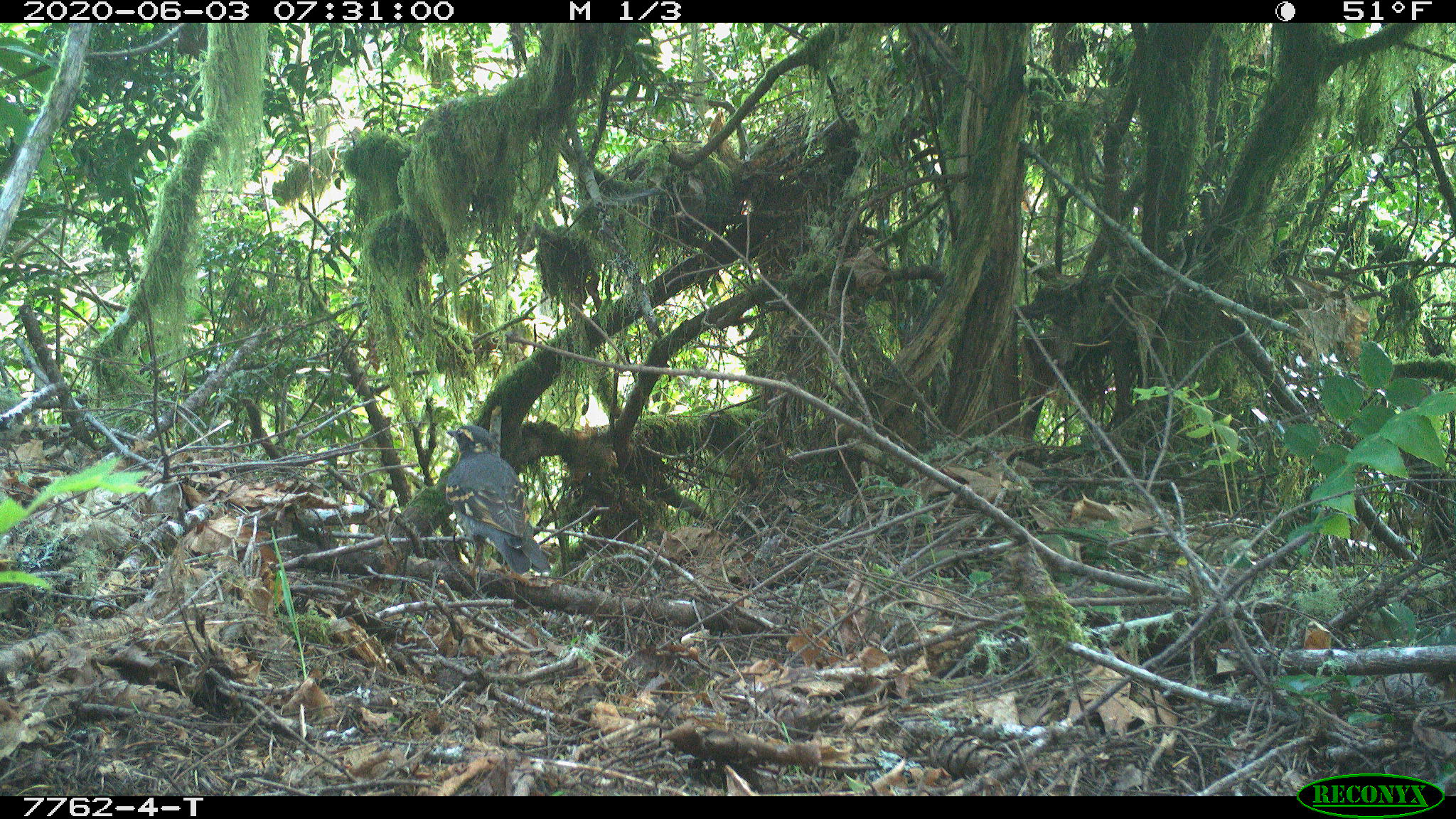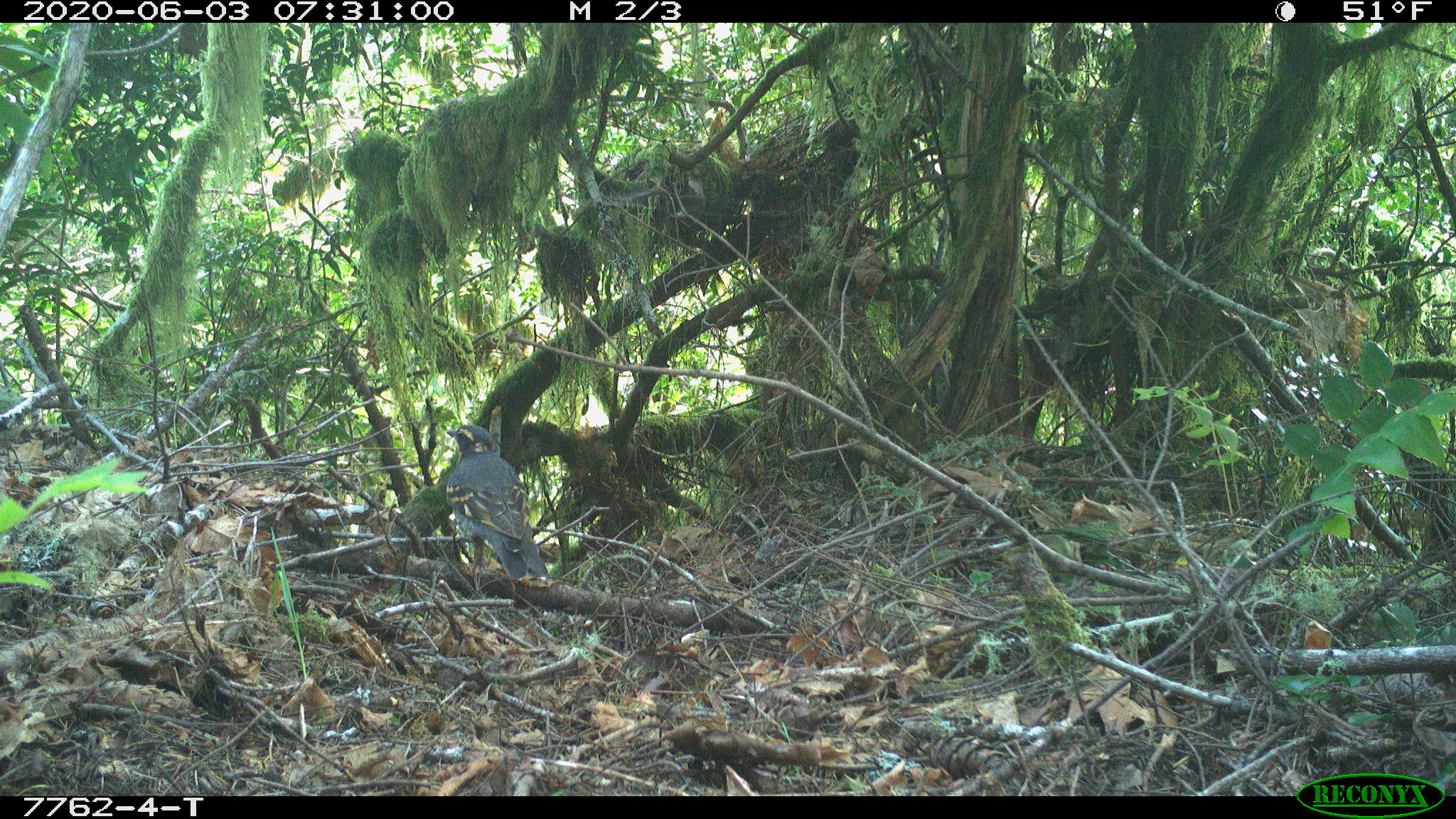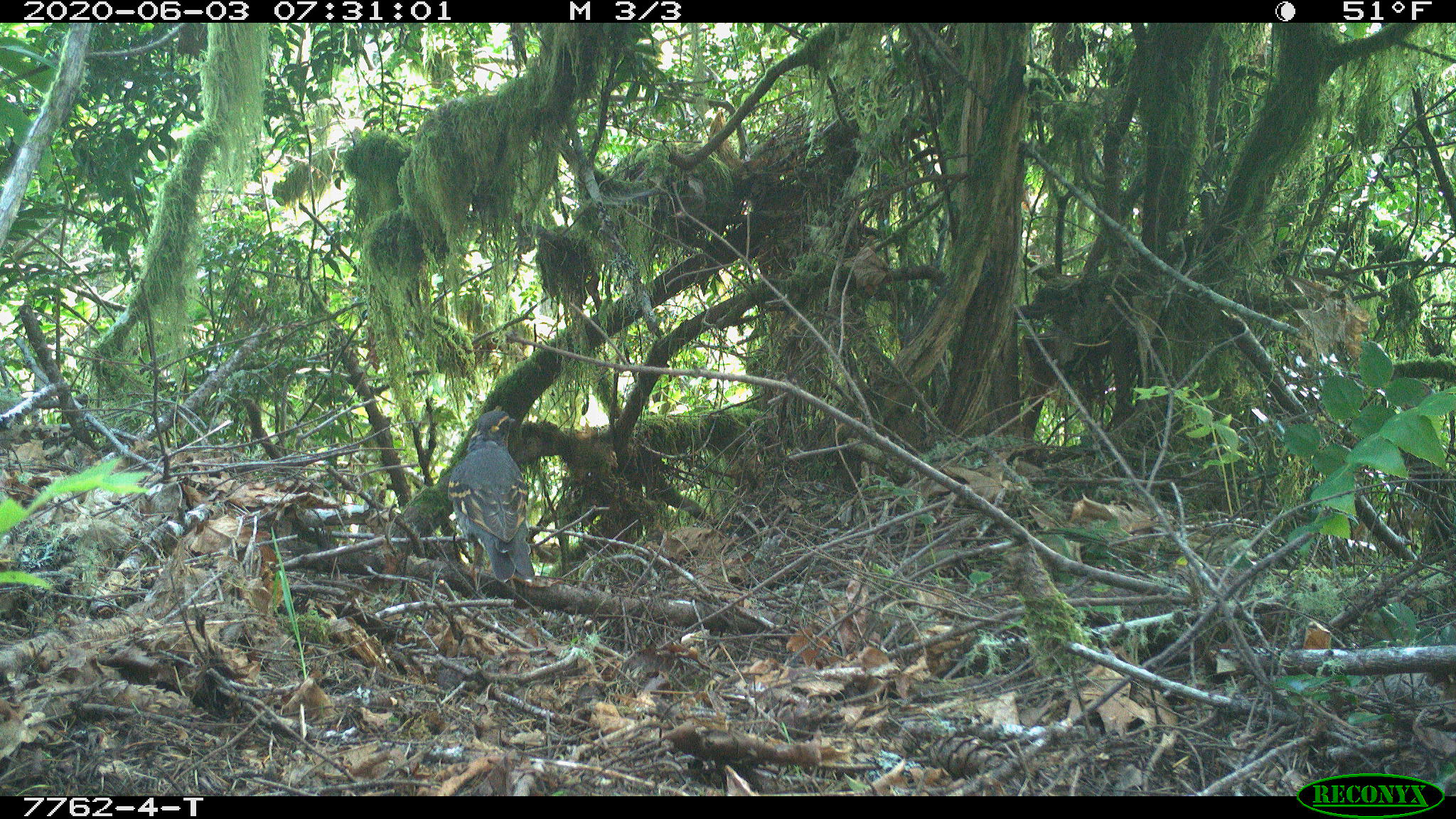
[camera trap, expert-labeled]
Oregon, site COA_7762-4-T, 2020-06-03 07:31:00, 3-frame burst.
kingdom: Animalia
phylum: Chordata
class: Aves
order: Passeriformes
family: Turdidae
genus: Ixoreus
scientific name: Ixoreus naevius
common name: varied thrush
Varied thrush (Ixoreus naevius).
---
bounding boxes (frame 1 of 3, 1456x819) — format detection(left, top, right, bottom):
varied thrush: detection(445, 422, 551, 578)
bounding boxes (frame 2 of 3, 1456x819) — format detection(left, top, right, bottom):
varied thrush: detection(445, 422, 546, 584)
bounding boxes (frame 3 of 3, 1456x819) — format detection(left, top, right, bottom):
varied thrush: detection(451, 409, 537, 589)